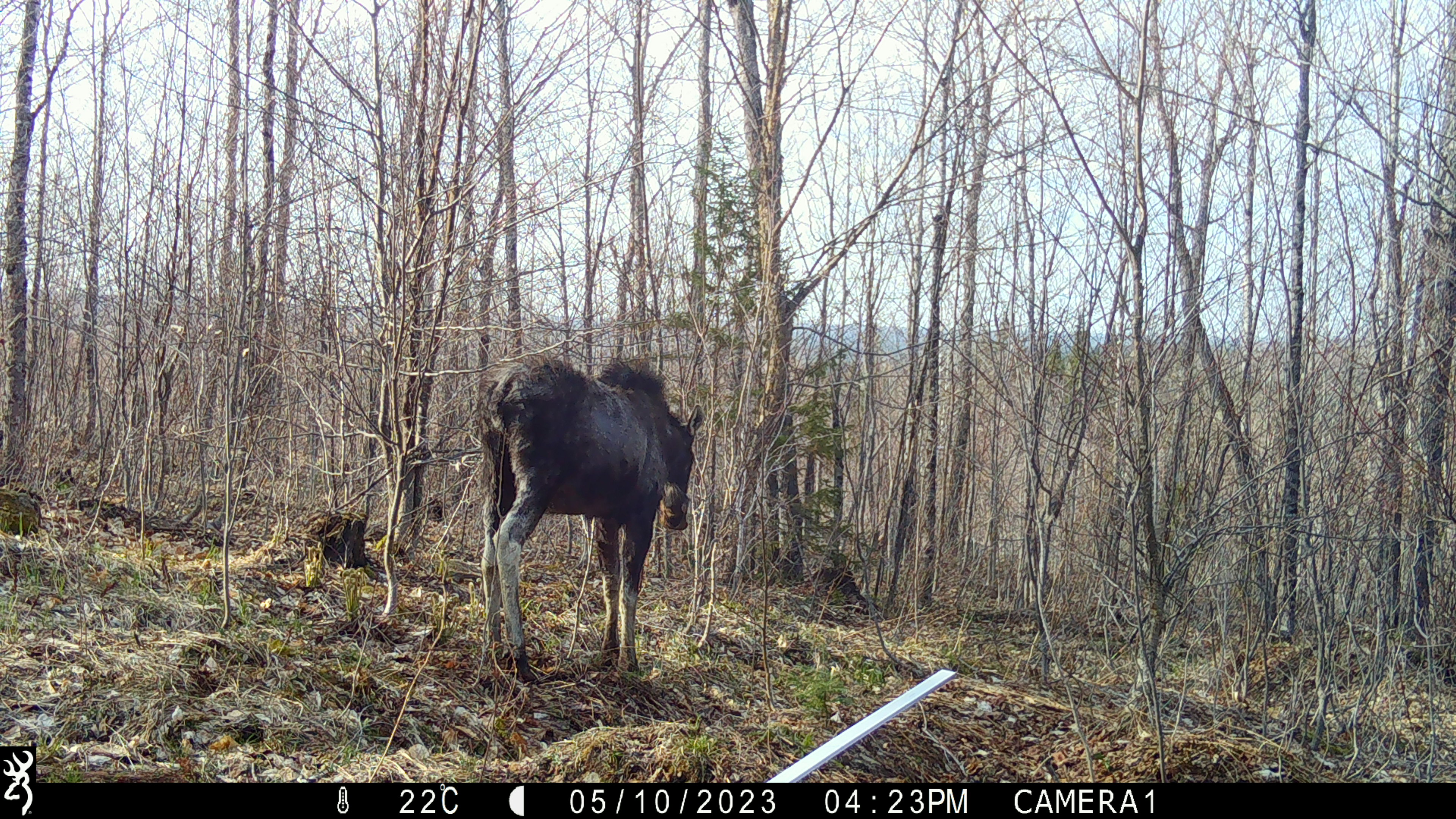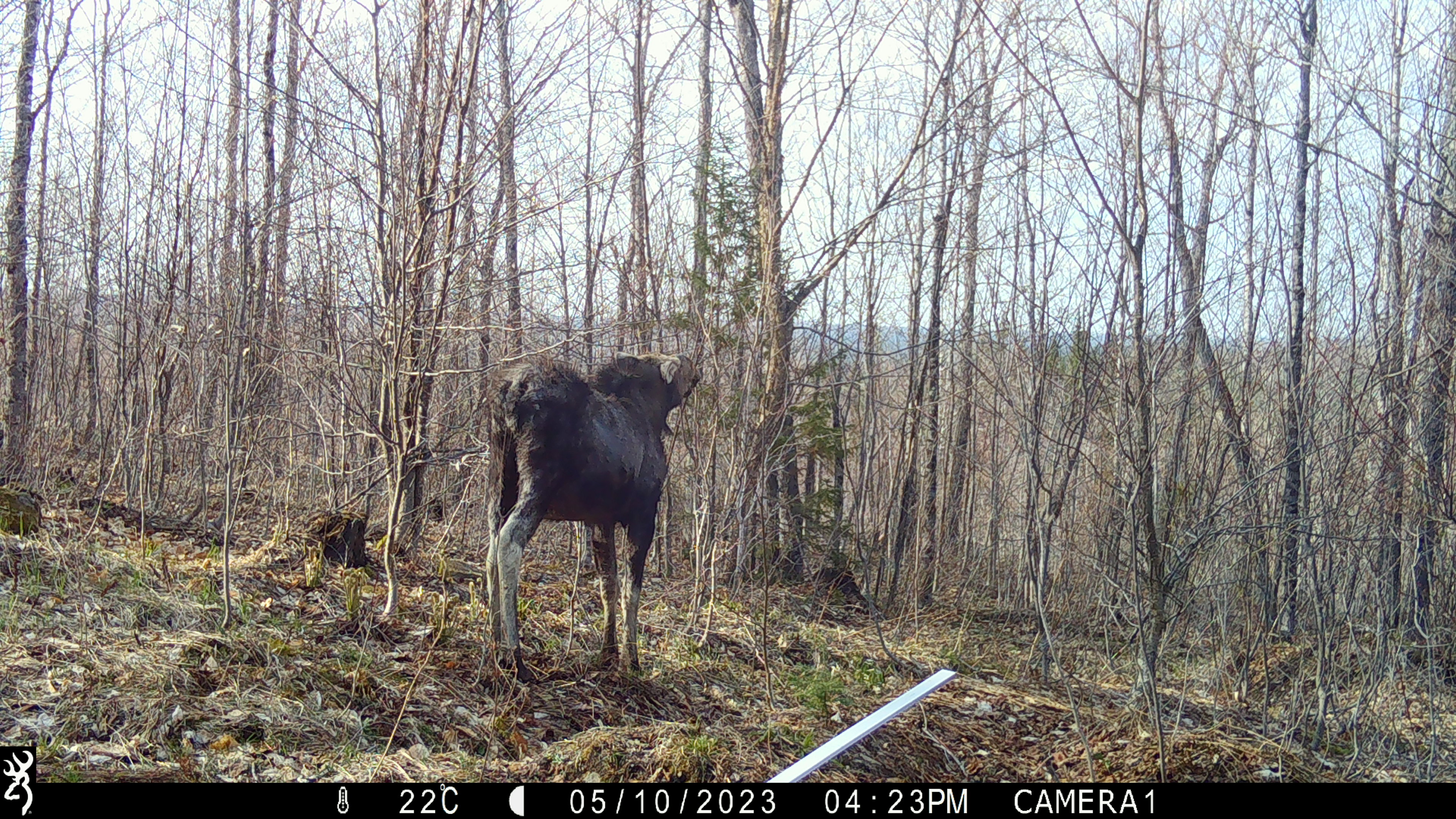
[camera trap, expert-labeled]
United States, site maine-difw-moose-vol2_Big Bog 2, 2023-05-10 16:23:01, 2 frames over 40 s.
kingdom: Animalia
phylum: Chordata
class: Mammalia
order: Artiodactyla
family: Cervidae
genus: Alces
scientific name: Alces alces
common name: moose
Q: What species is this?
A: Moose (Alces alces).